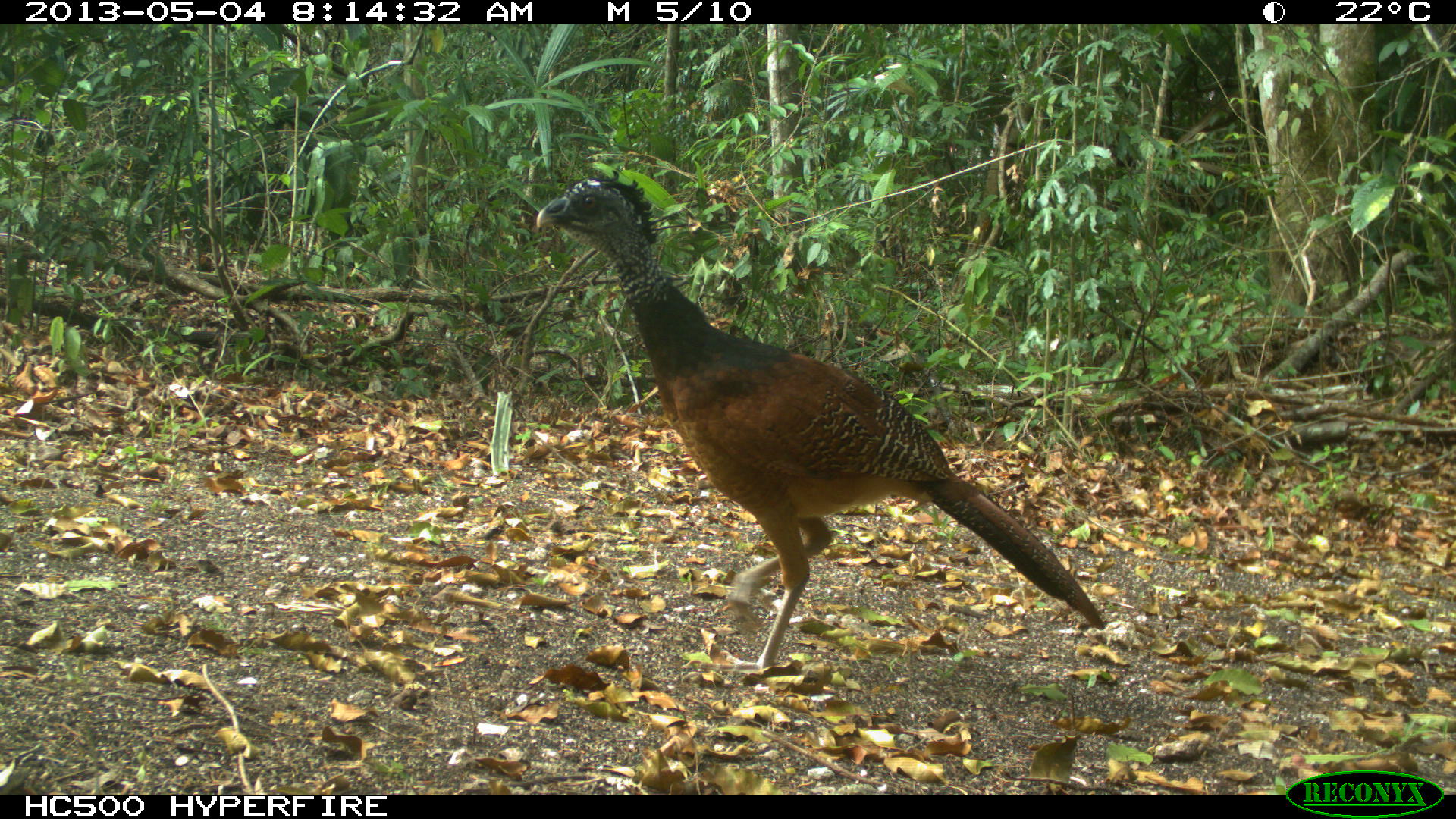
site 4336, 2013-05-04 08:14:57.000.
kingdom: Animalia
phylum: Chordata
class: Aves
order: Galliformes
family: Cracidae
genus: Crax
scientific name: Crax rubra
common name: great curassow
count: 1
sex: female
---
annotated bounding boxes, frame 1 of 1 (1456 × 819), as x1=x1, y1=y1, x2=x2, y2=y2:
crax rubra: x1=528, y1=175, x2=1104, y2=670